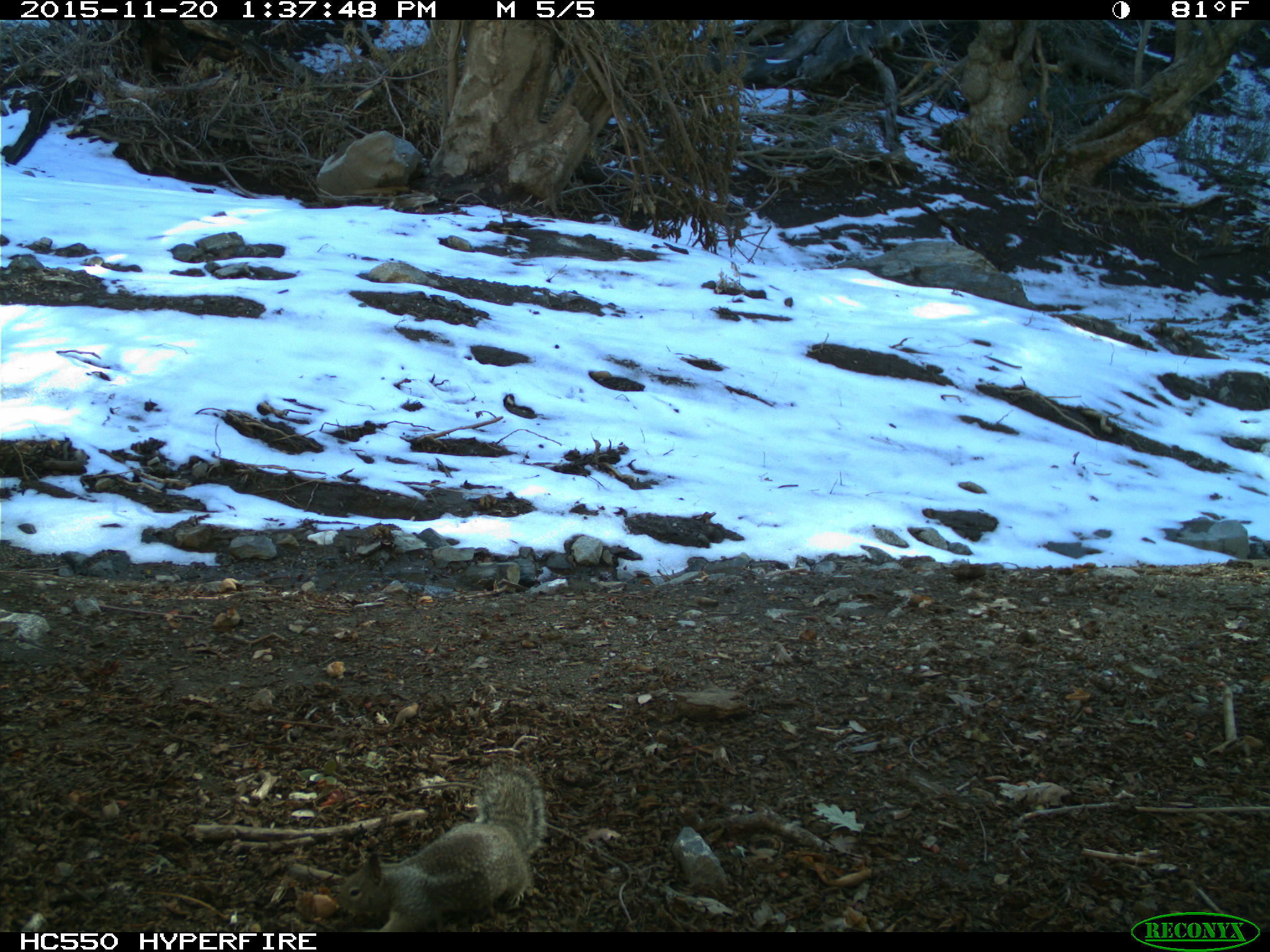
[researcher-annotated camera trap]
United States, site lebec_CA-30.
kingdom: Animalia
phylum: Chordata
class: Mammalia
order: Rodentia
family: Sciuridae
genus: Otospermophilus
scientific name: Otospermophilus beecheyi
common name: california ground squirrel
Otospermophilus beecheyi (california ground squirrel).